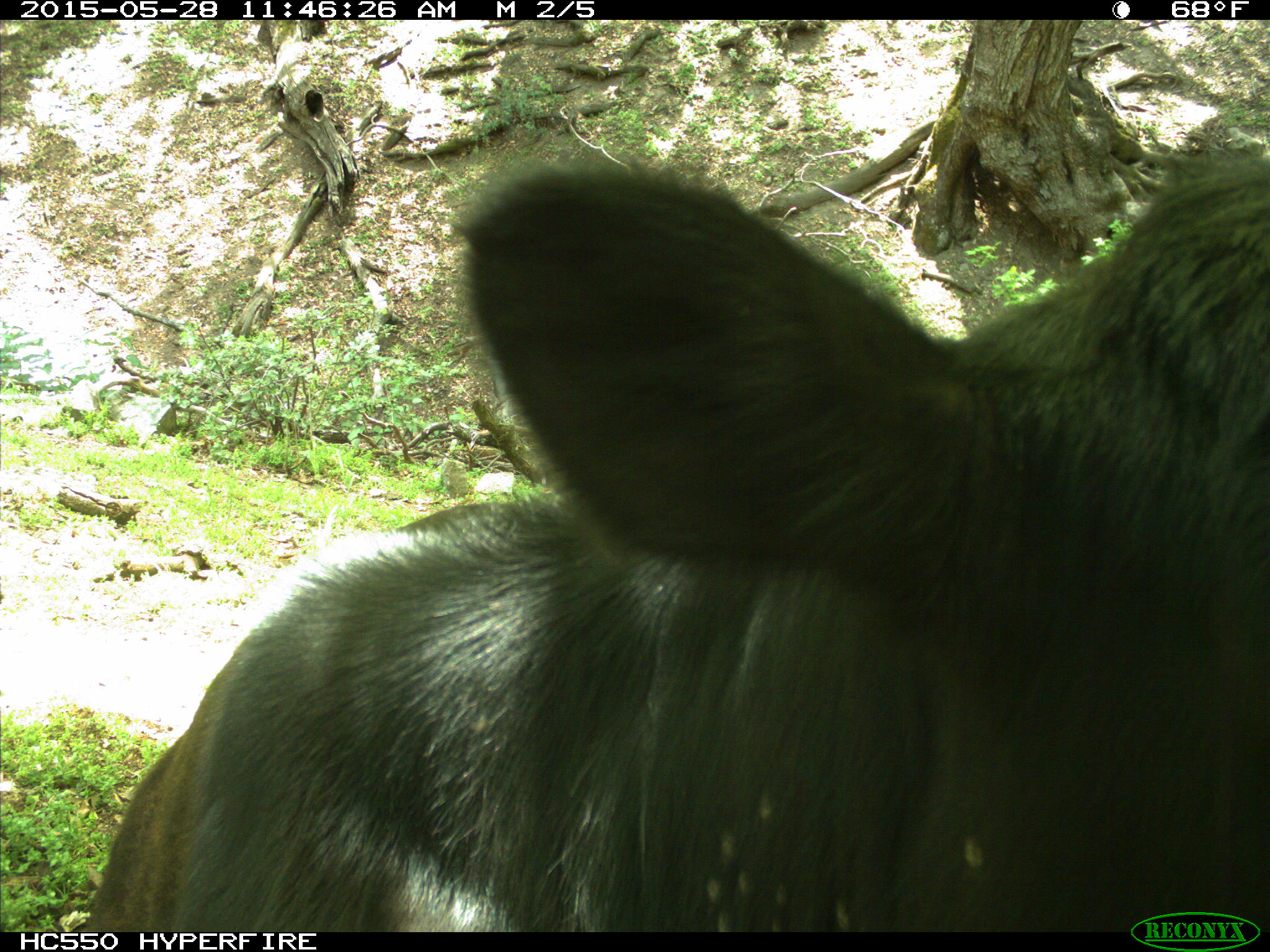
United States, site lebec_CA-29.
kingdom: Animalia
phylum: Chordata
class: Mammalia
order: Artiodactyla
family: Bovidae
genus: Bos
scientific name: Bos taurus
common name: domestic cow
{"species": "Bos taurus (domestic cow)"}